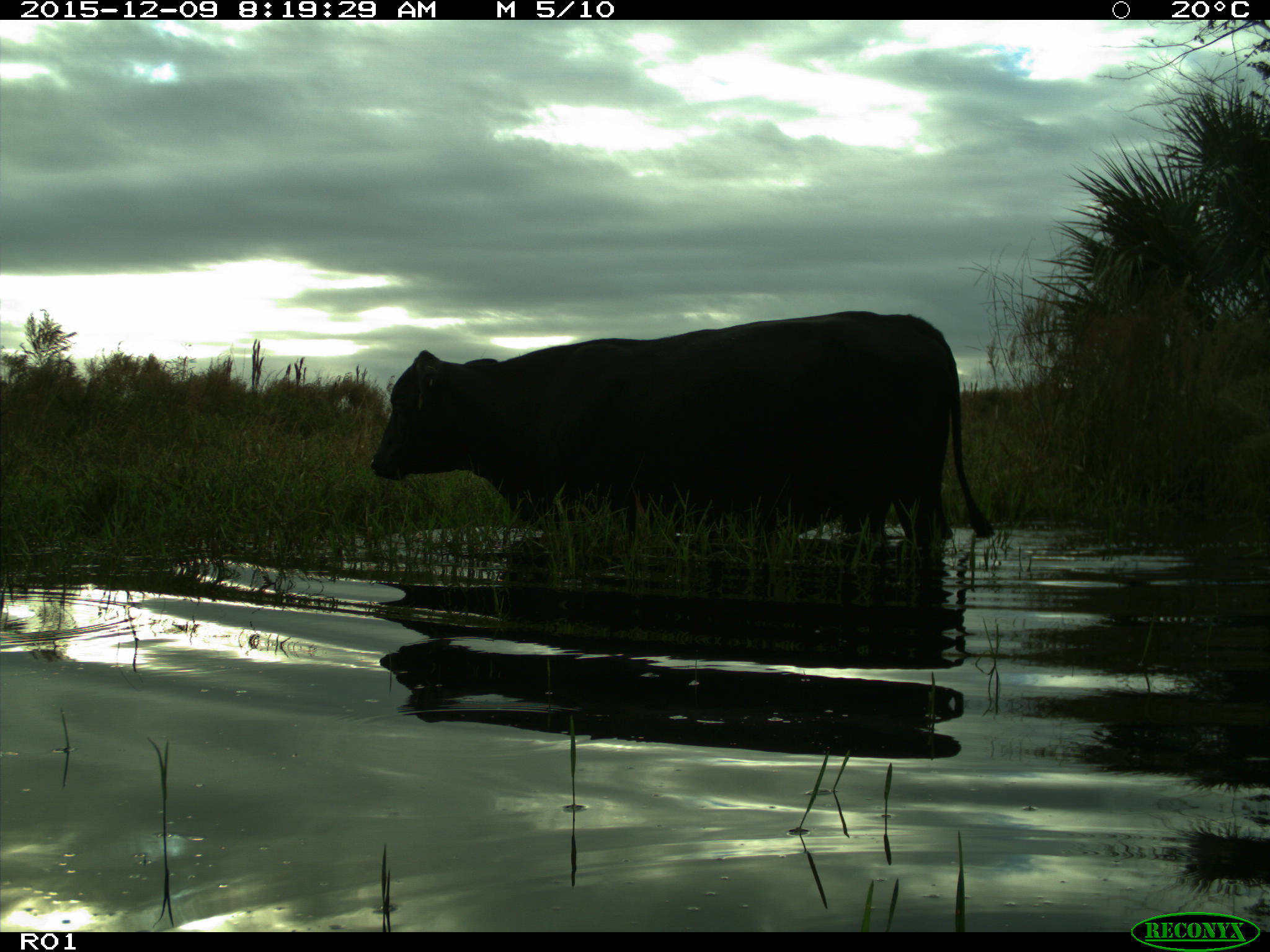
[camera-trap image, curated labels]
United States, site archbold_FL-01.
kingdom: Animalia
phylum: Chordata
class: Mammalia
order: Artiodactyla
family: Bovidae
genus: Bos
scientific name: Bos taurus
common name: domestic cow